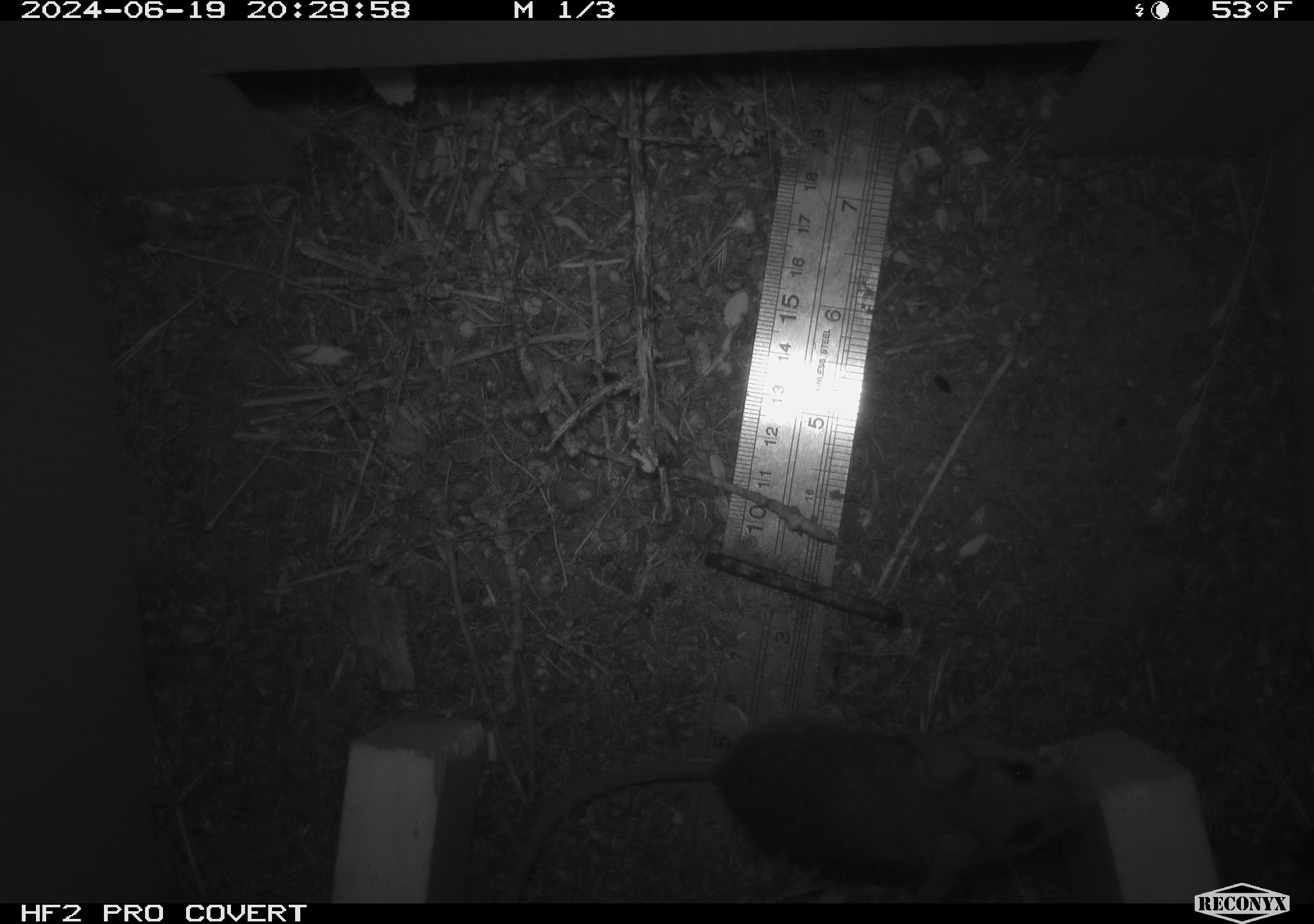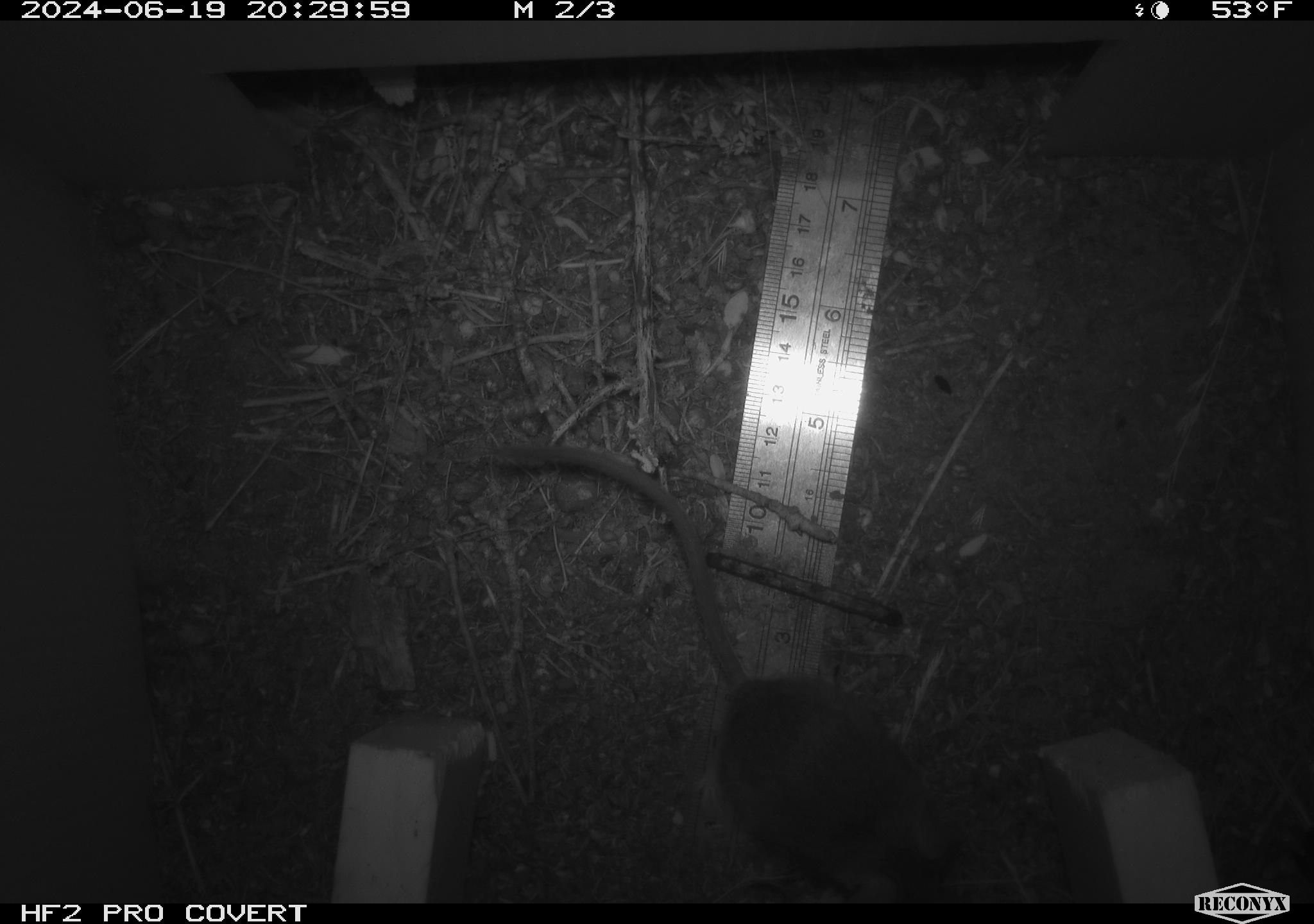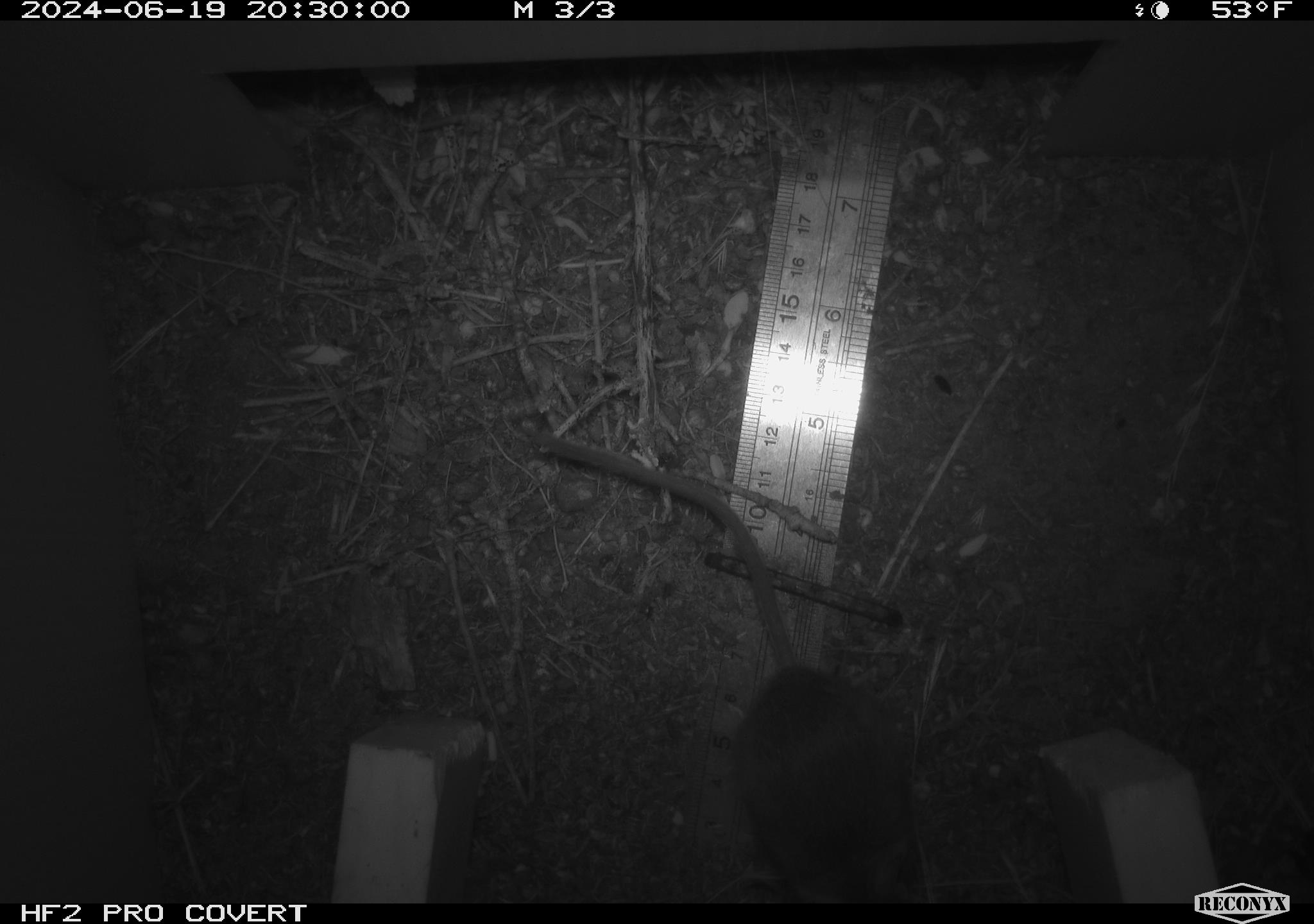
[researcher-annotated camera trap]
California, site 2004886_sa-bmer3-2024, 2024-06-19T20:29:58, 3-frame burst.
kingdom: Animalia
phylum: Chordata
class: Mammalia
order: Rodentia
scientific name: Rodentia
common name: mouse species